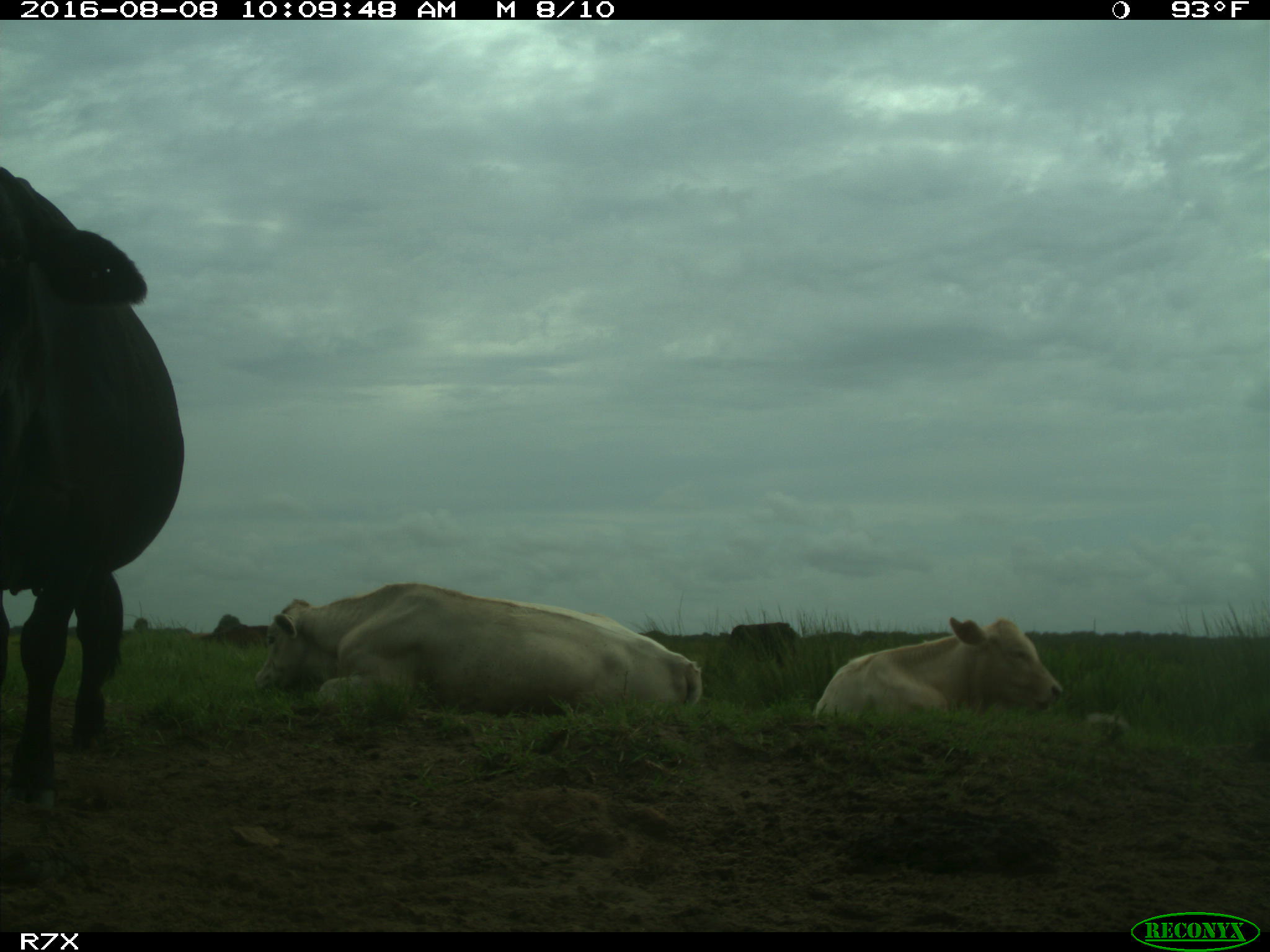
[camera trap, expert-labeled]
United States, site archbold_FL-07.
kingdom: Animalia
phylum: Chordata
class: Mammalia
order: Artiodactyla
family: Bovidae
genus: Bos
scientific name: Bos taurus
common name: domestic cow